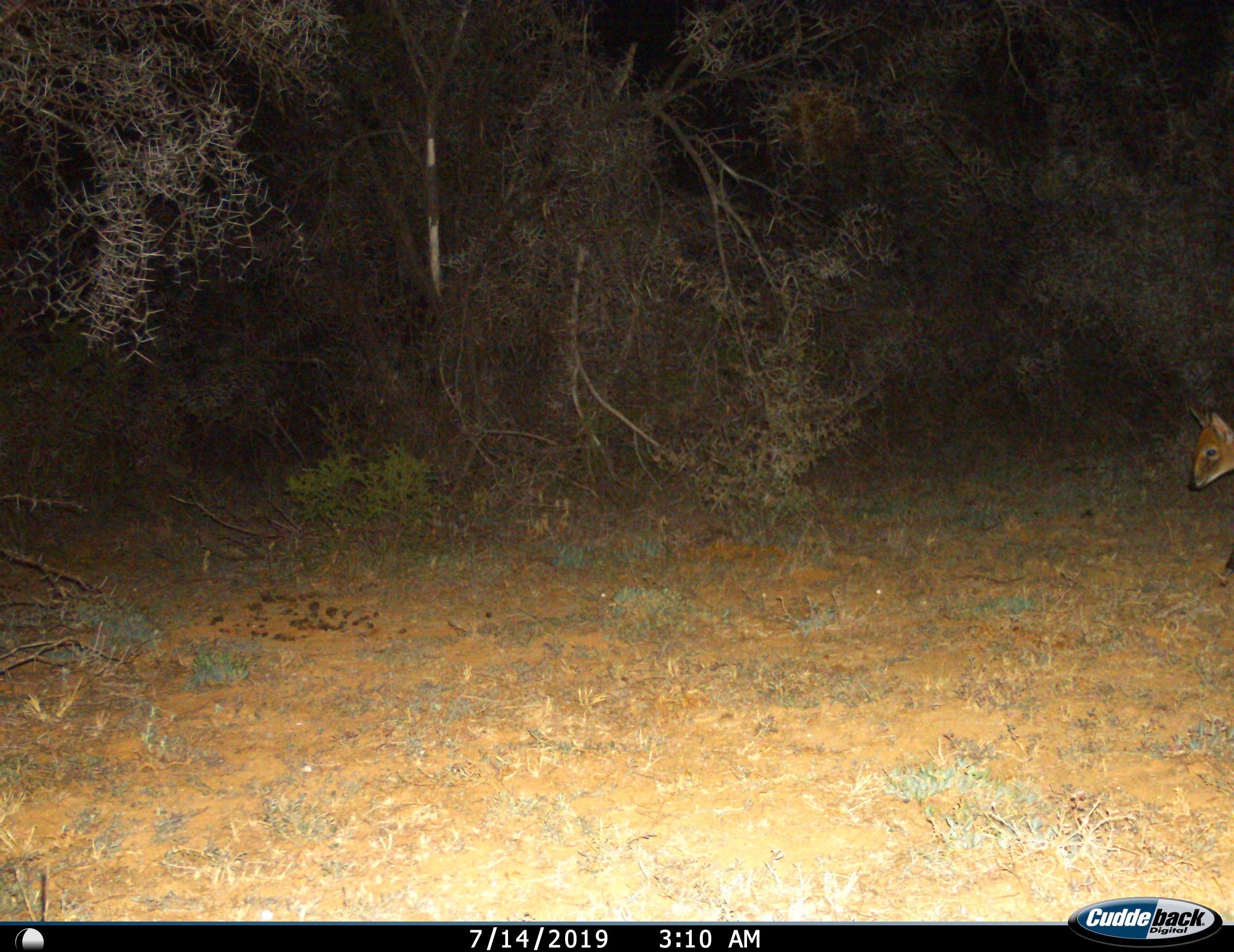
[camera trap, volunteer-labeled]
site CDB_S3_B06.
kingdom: Animalia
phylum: Chordata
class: Mammalia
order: Artiodactyla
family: Bovidae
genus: Sylvicapra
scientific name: Sylvicapra grimmia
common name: common duiker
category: duikercommongrey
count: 1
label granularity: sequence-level